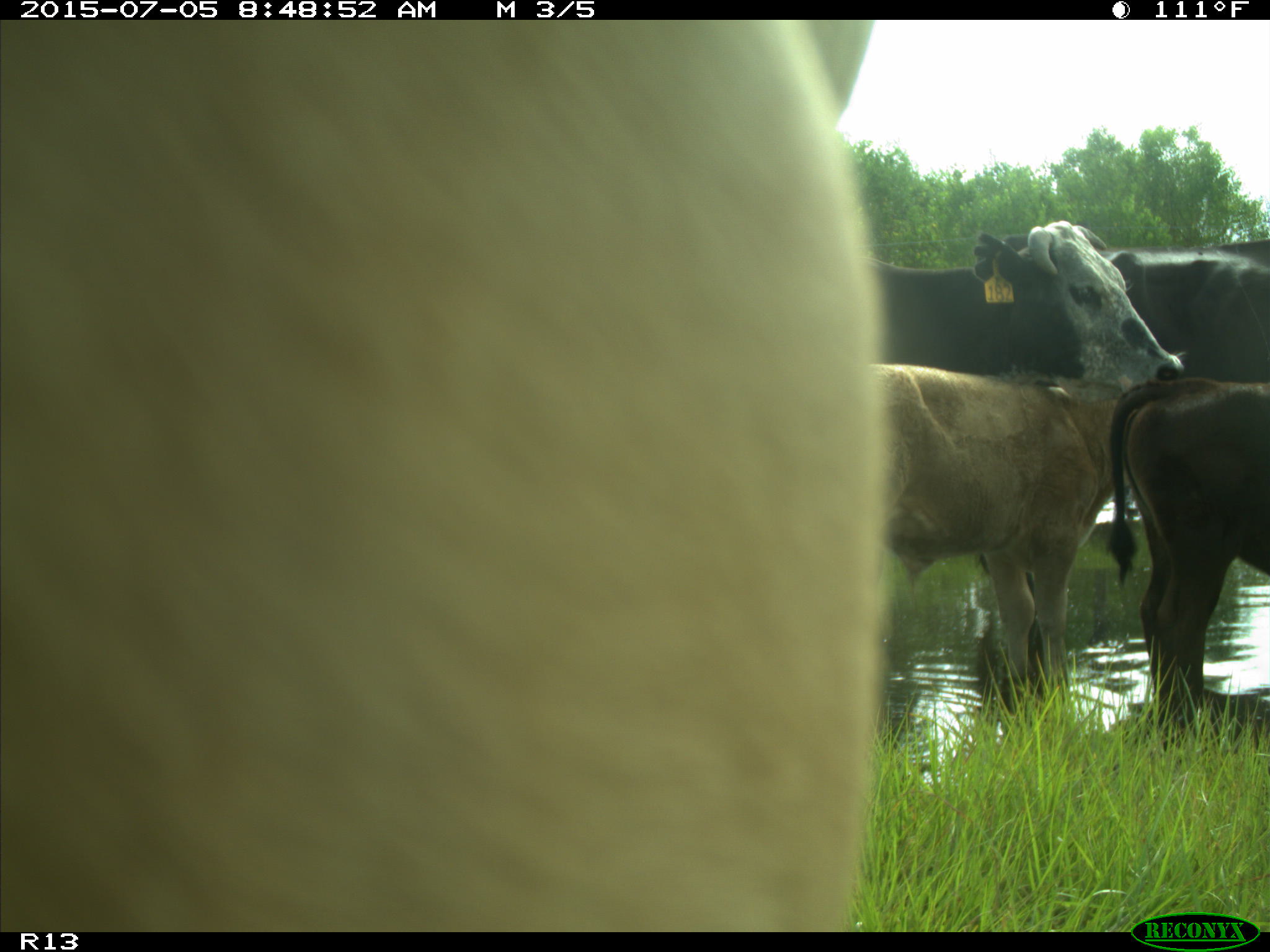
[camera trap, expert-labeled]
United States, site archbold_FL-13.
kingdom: Animalia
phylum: Chordata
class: Mammalia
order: Artiodactyla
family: Bovidae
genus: Bos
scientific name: Bos taurus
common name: domestic cow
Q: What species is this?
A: Bos taurus (domestic cow).